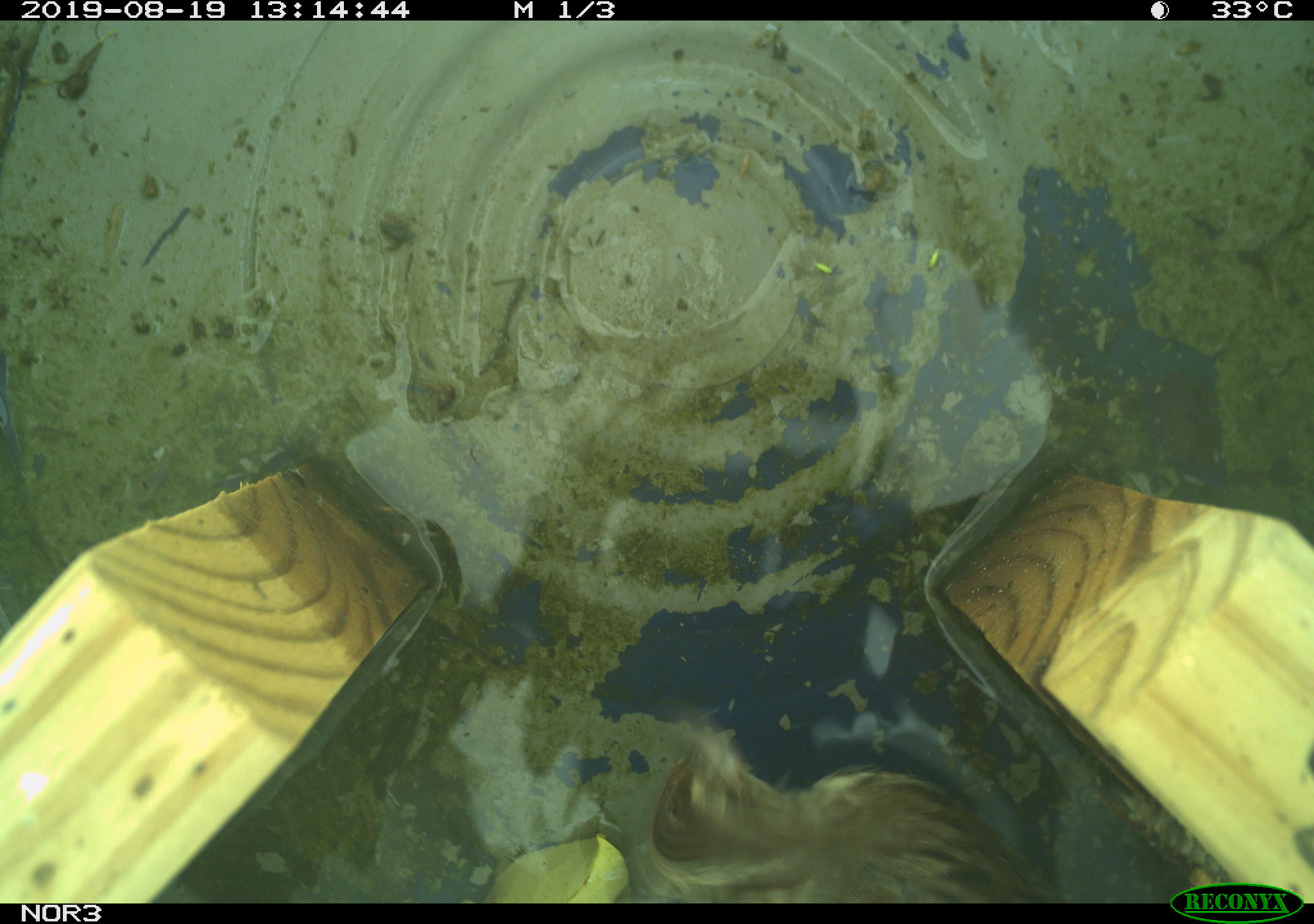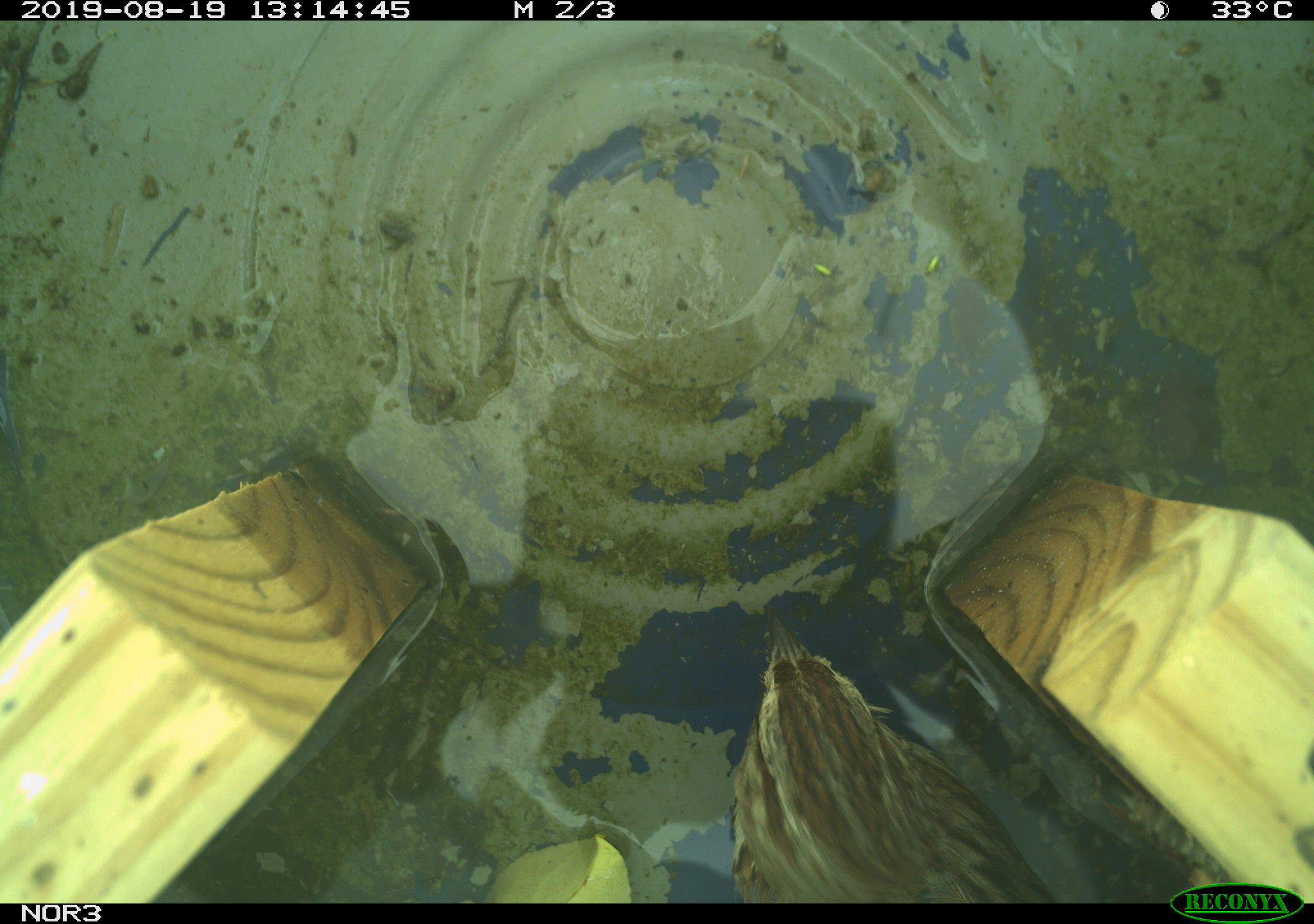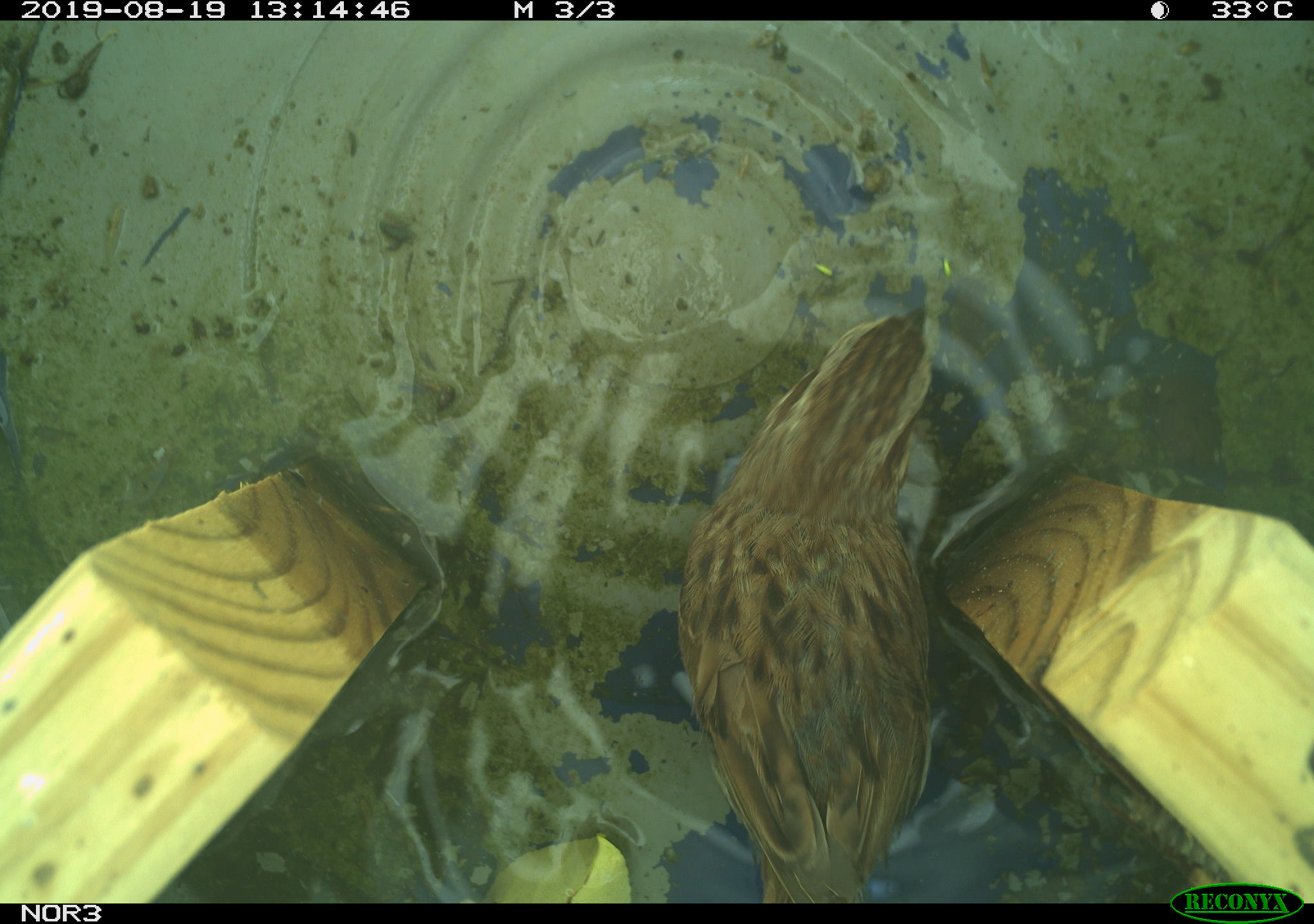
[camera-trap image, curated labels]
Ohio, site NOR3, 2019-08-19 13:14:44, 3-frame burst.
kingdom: Animalia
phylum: Chordata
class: Aves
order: Passeriformes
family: Passerellidae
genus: Melospiza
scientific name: Melospiza melodia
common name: song sparrow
Song sparrow (Melospiza melodia).